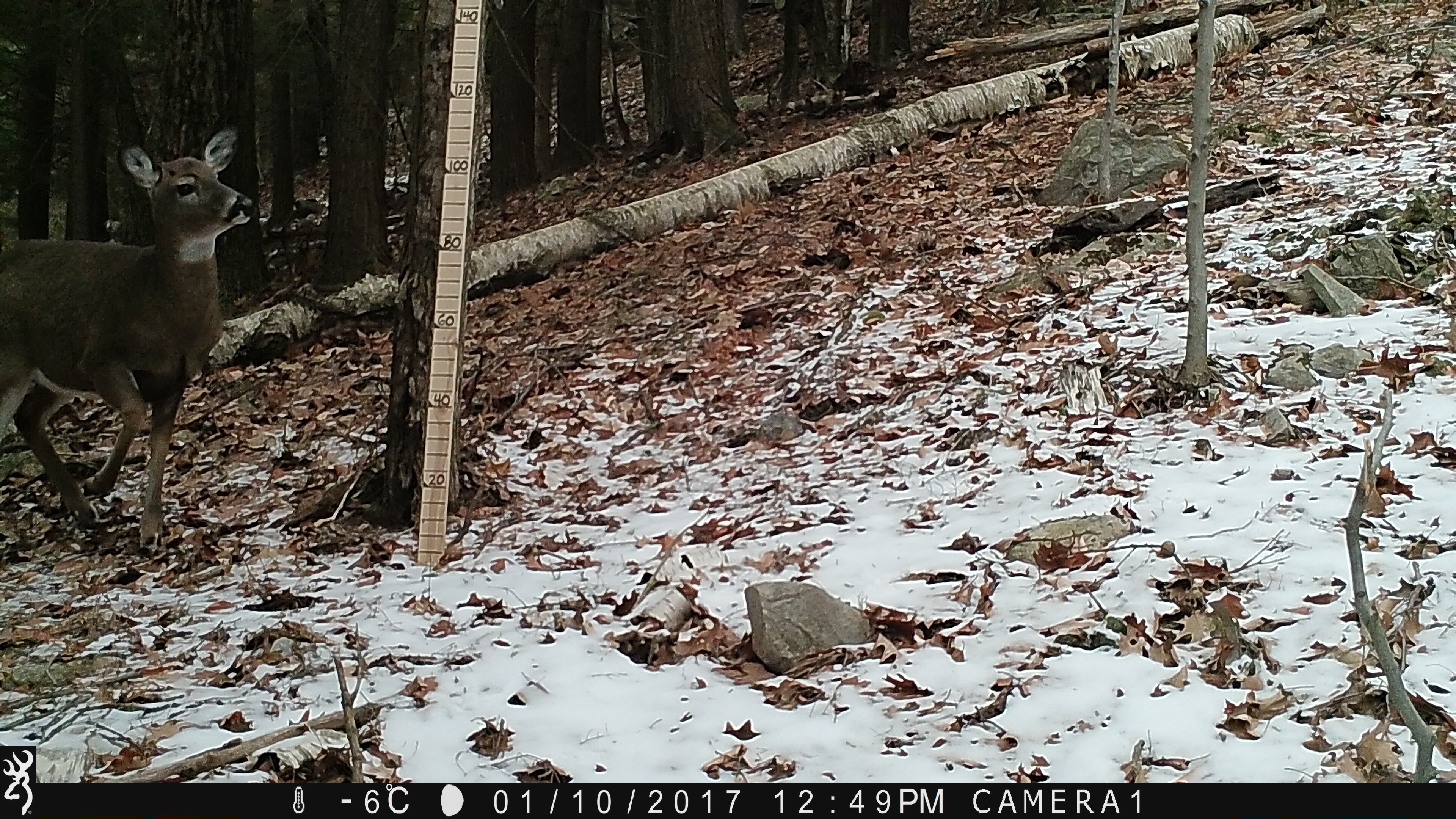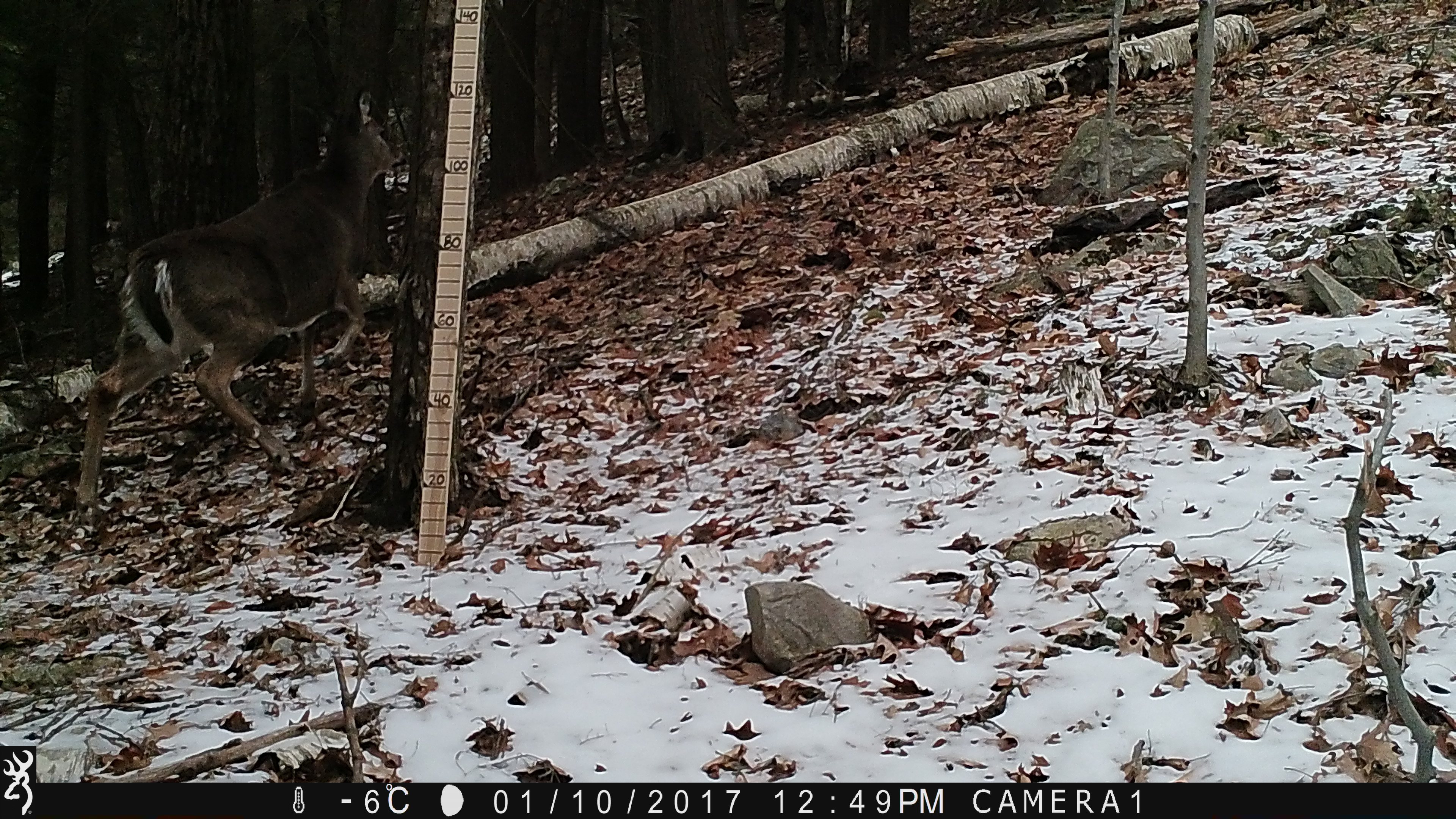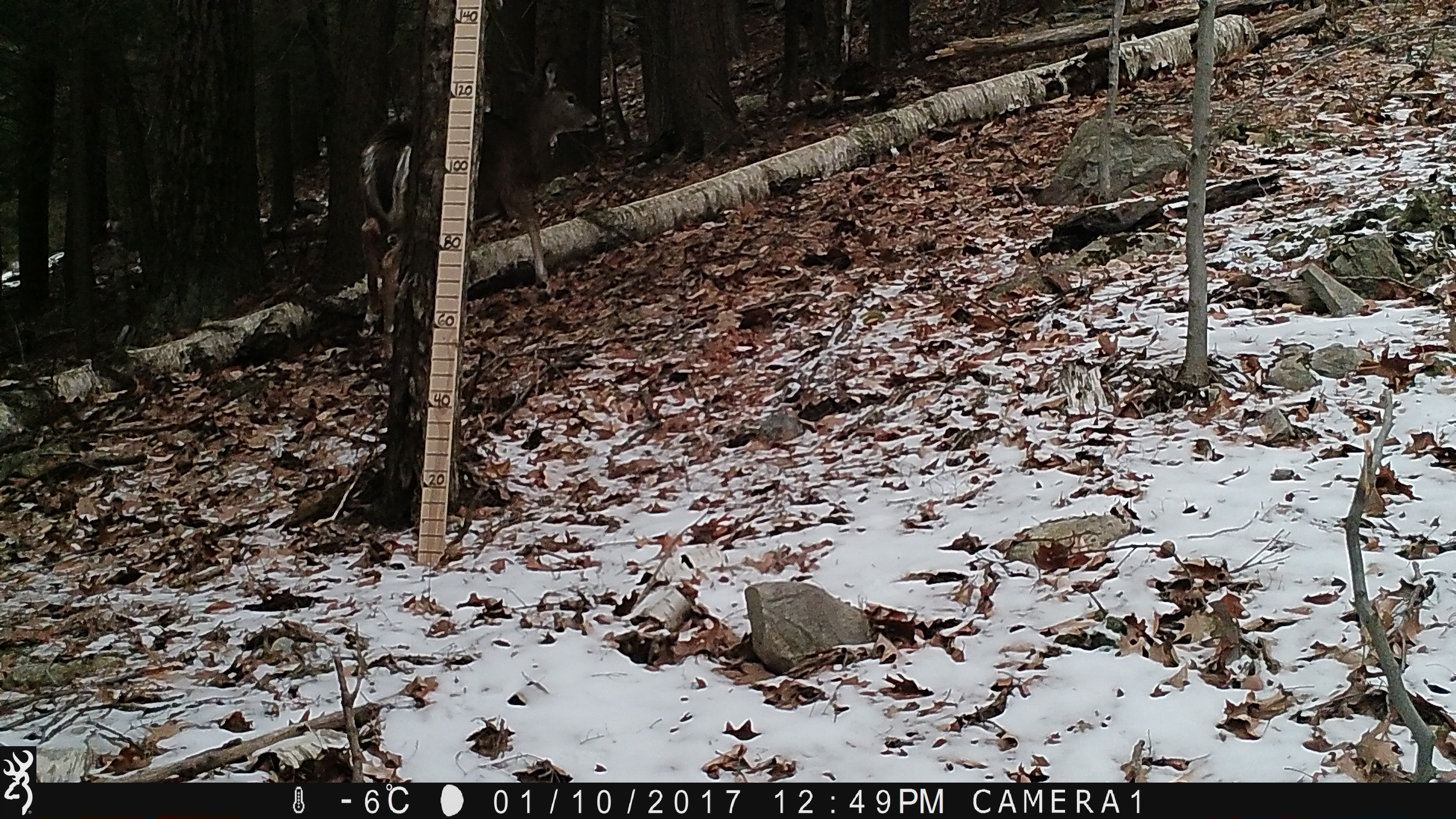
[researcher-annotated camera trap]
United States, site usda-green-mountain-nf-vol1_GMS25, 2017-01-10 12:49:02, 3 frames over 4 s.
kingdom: Animalia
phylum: Chordata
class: Mammalia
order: Artiodactyla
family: Cervidae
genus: Odocoileus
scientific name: Odocoileus virginianus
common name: white-tailed deer